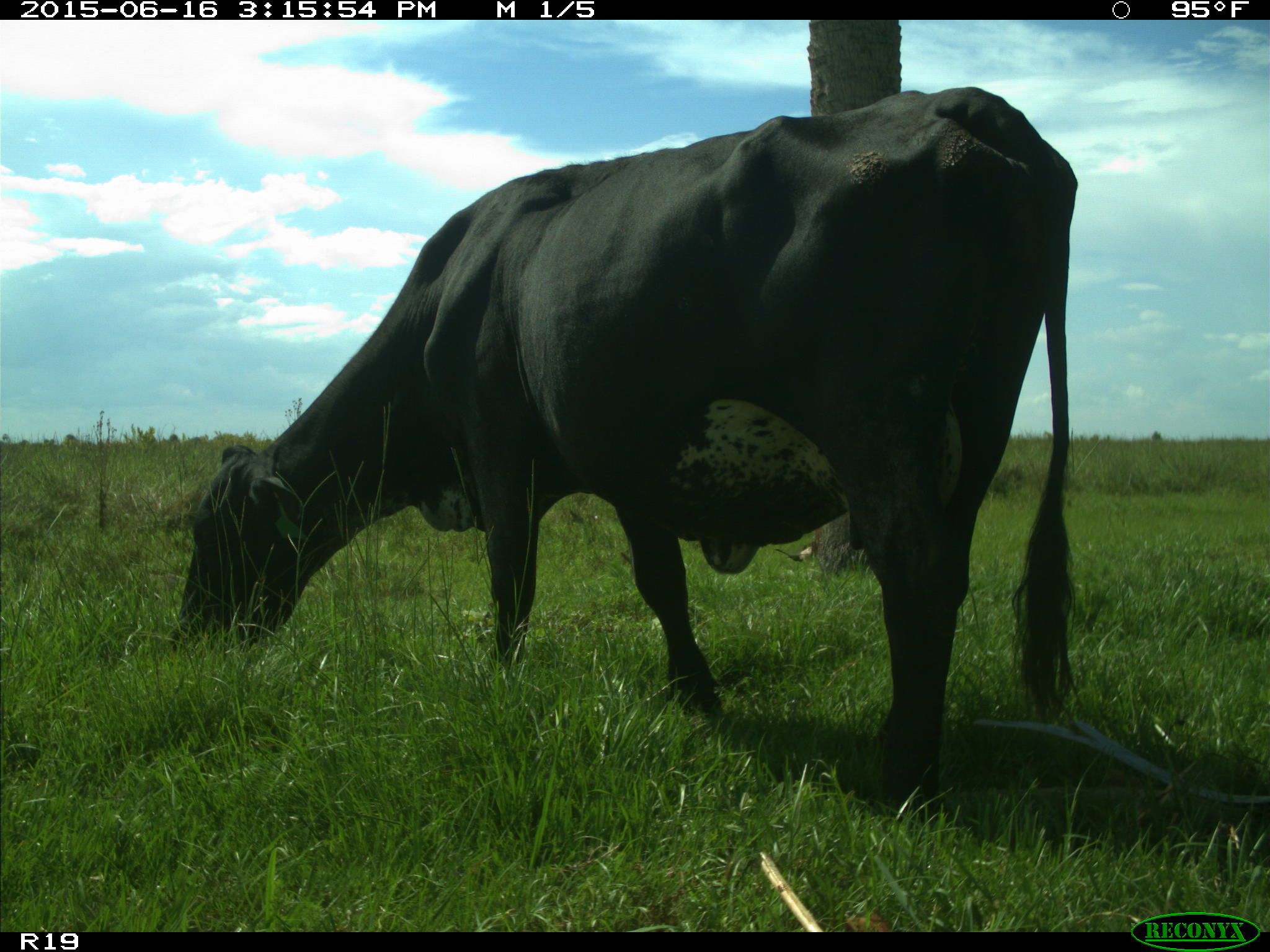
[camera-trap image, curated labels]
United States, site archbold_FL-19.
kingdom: Animalia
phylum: Chordata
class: Mammalia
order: Artiodactyla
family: Bovidae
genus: Bos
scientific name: Bos taurus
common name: domestic cow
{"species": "Bos taurus (domestic cow)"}